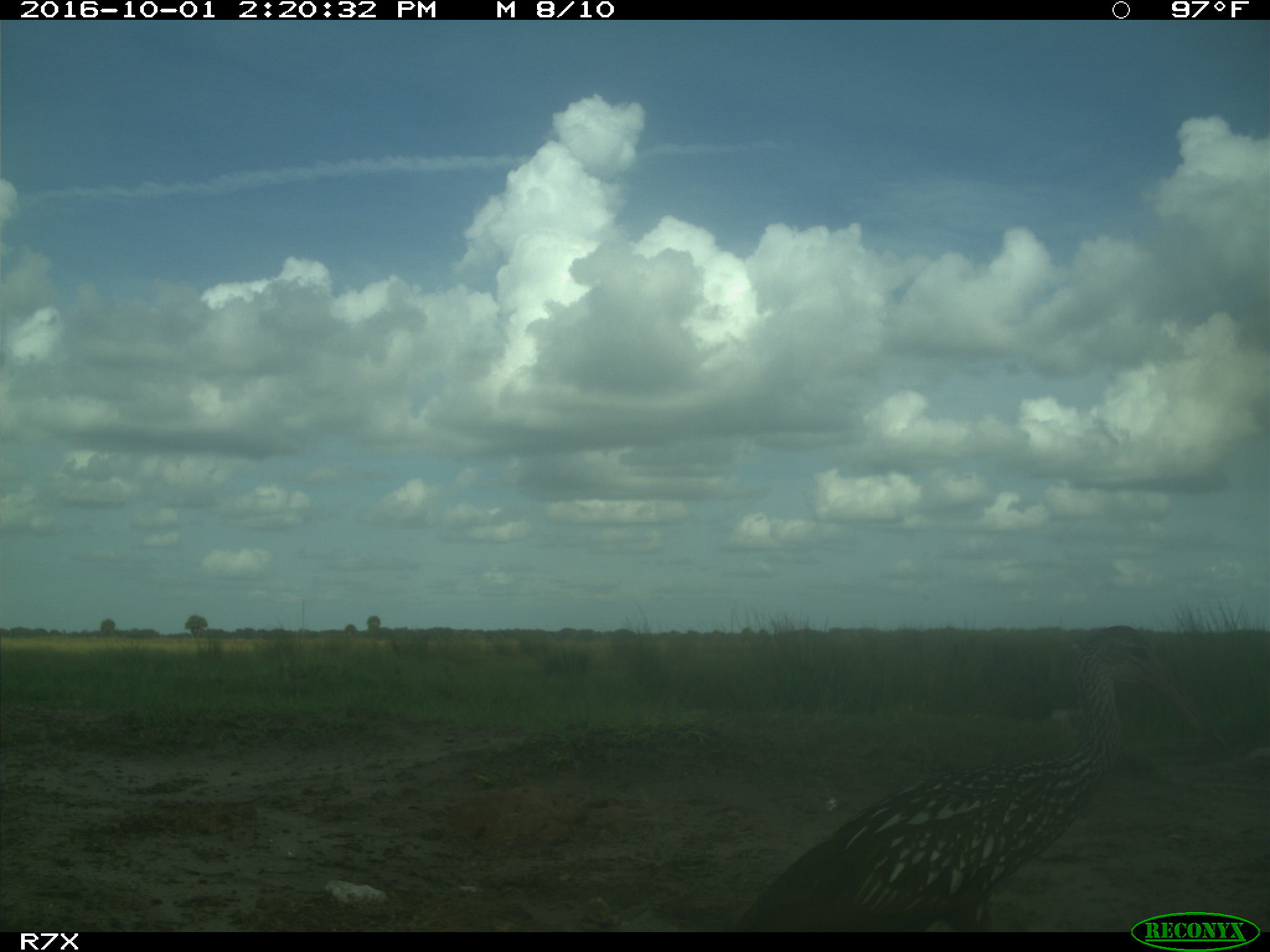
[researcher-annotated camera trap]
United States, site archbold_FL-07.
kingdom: Animalia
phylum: Chordata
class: Aves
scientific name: Aves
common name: birds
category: unidentified bird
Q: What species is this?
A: Unidentified bird (birds) (Aves).